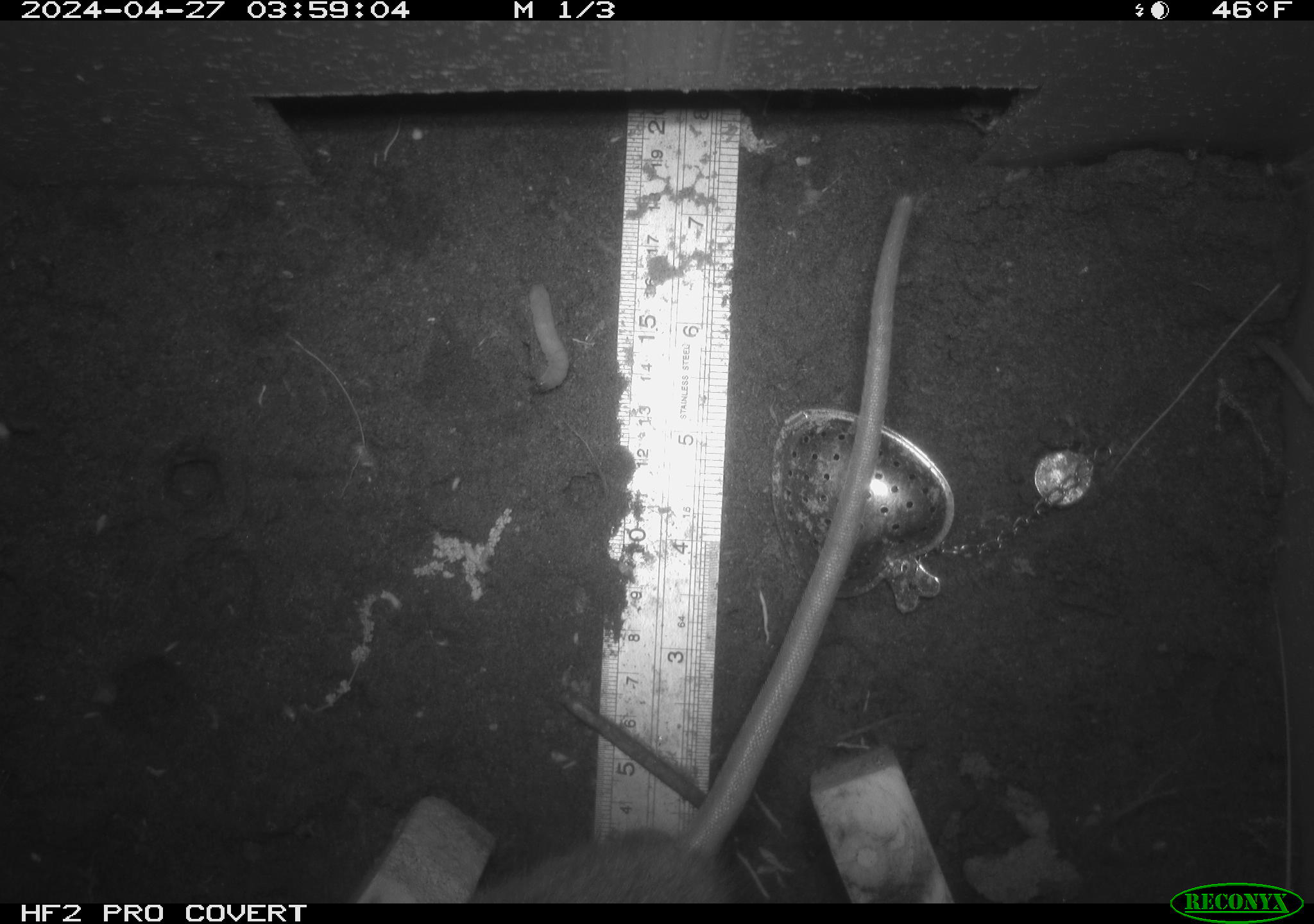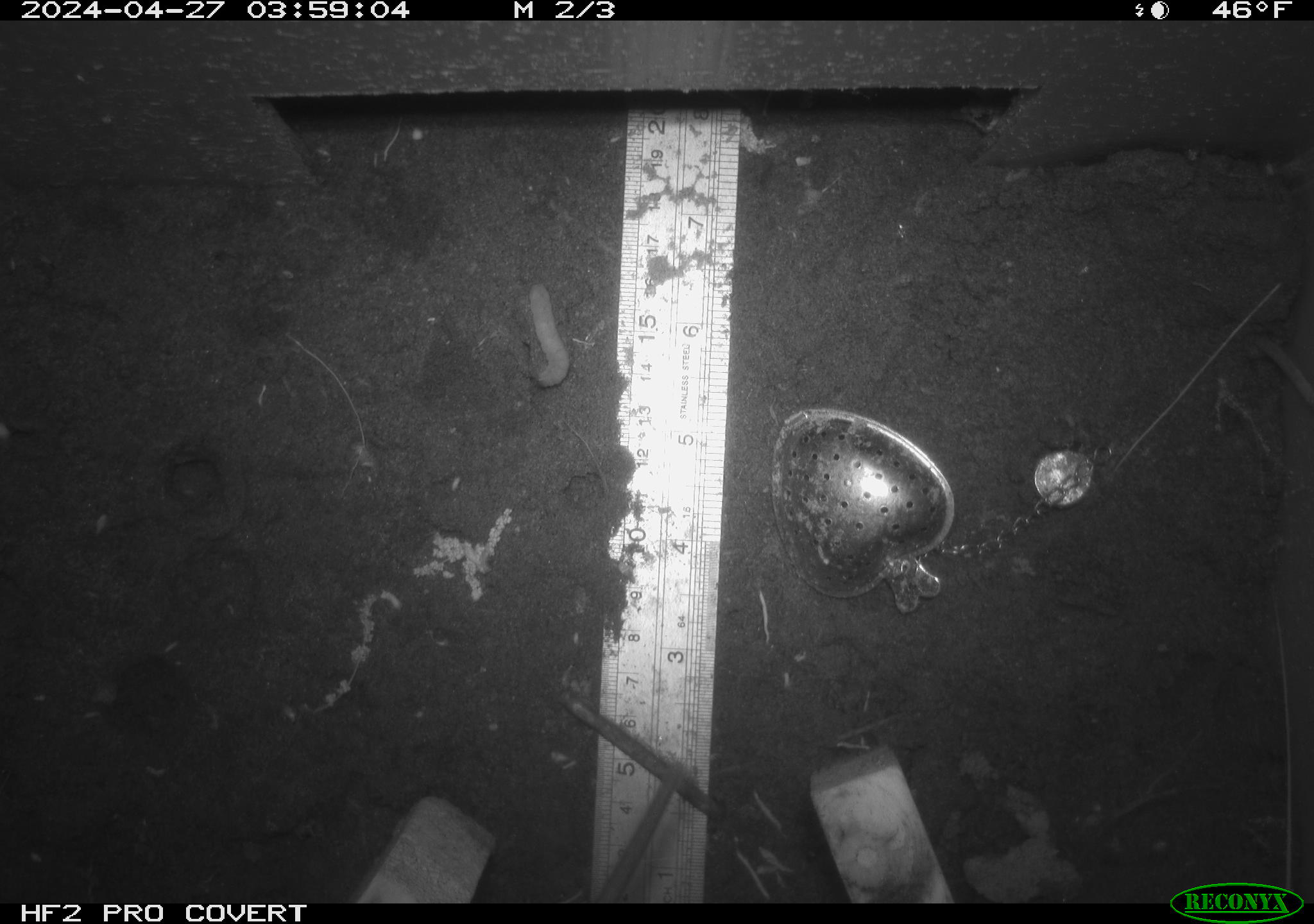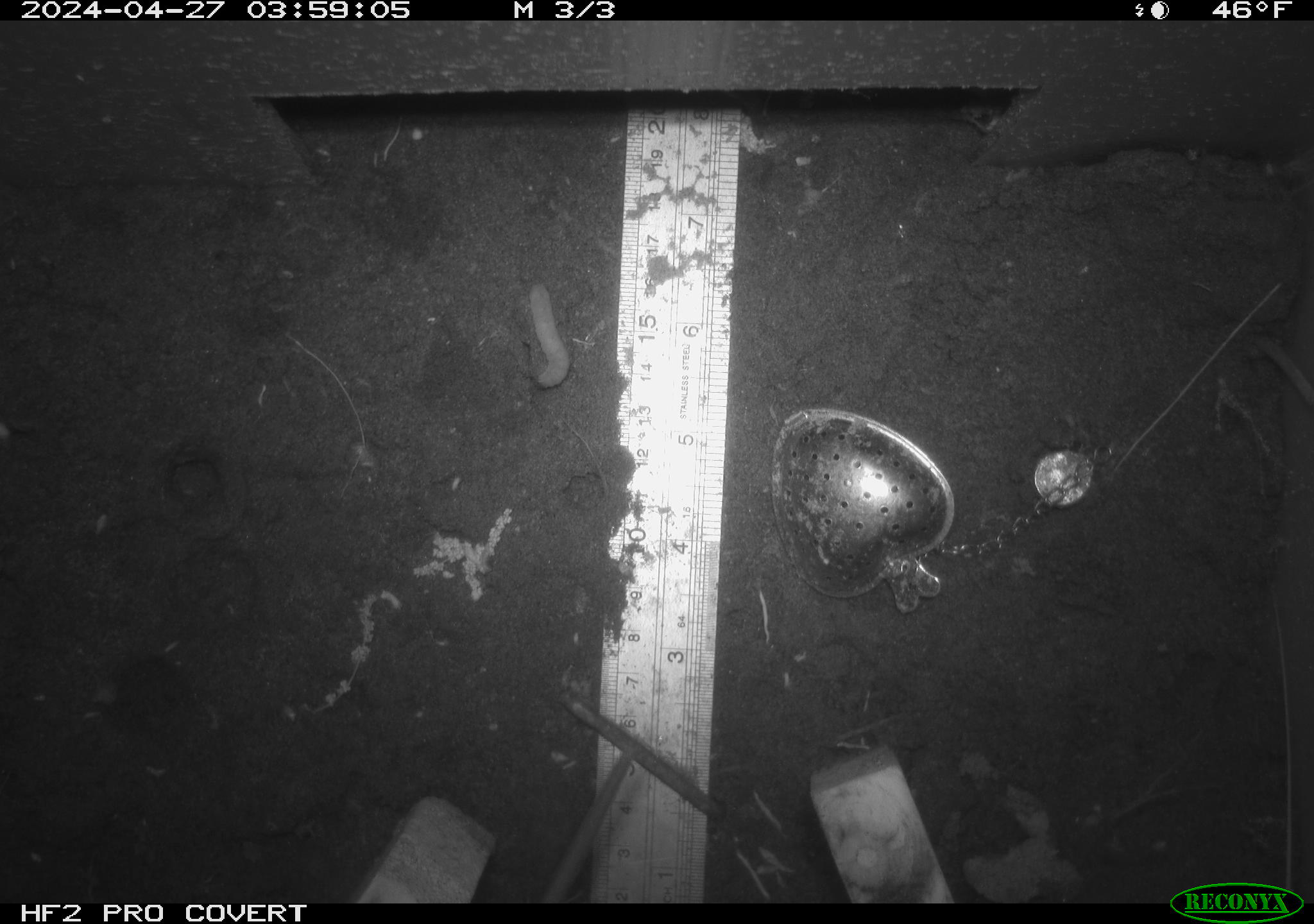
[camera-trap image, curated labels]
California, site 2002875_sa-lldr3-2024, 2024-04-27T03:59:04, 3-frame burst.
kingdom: Animalia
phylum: Chordata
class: Mammalia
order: Rodentia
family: Muridae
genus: Rattus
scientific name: Rattus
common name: rat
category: rattus species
Rattus species (rat) (Rattus).